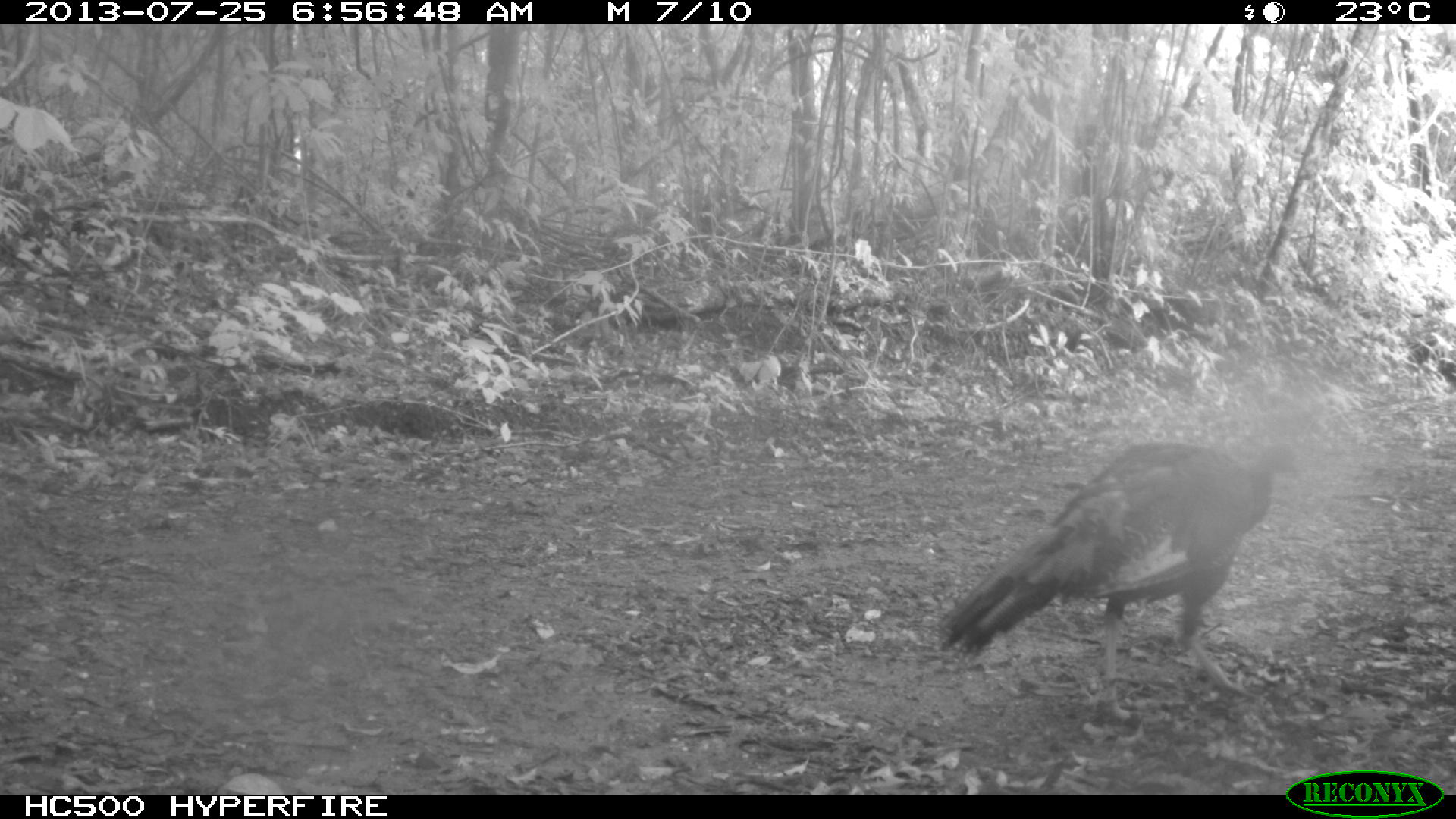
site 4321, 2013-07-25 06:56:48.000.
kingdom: Animalia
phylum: Chordata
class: Aves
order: Galliformes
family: Phasianidae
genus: Meleagris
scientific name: Meleagris ocellata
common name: ocellated turkey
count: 1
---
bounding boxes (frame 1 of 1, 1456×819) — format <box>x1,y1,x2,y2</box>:
meleagris ocellata: <box>935,438,1305,728</box>